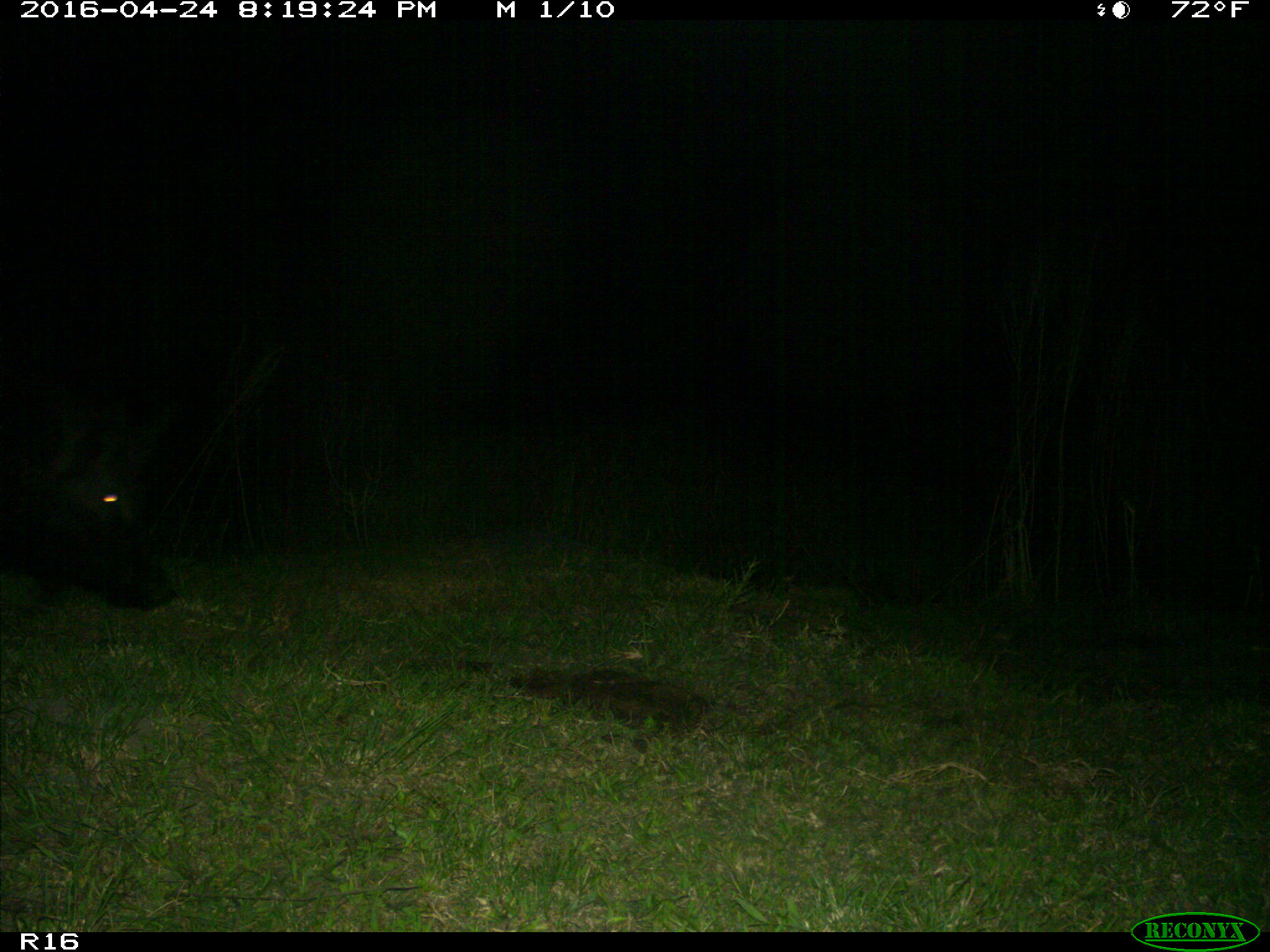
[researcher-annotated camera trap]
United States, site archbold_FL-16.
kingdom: Animalia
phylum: Chordata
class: Mammalia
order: Artiodactyla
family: Suidae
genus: Sus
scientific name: Sus scrofa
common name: wild boar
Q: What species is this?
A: Sus scrofa (wild boar).